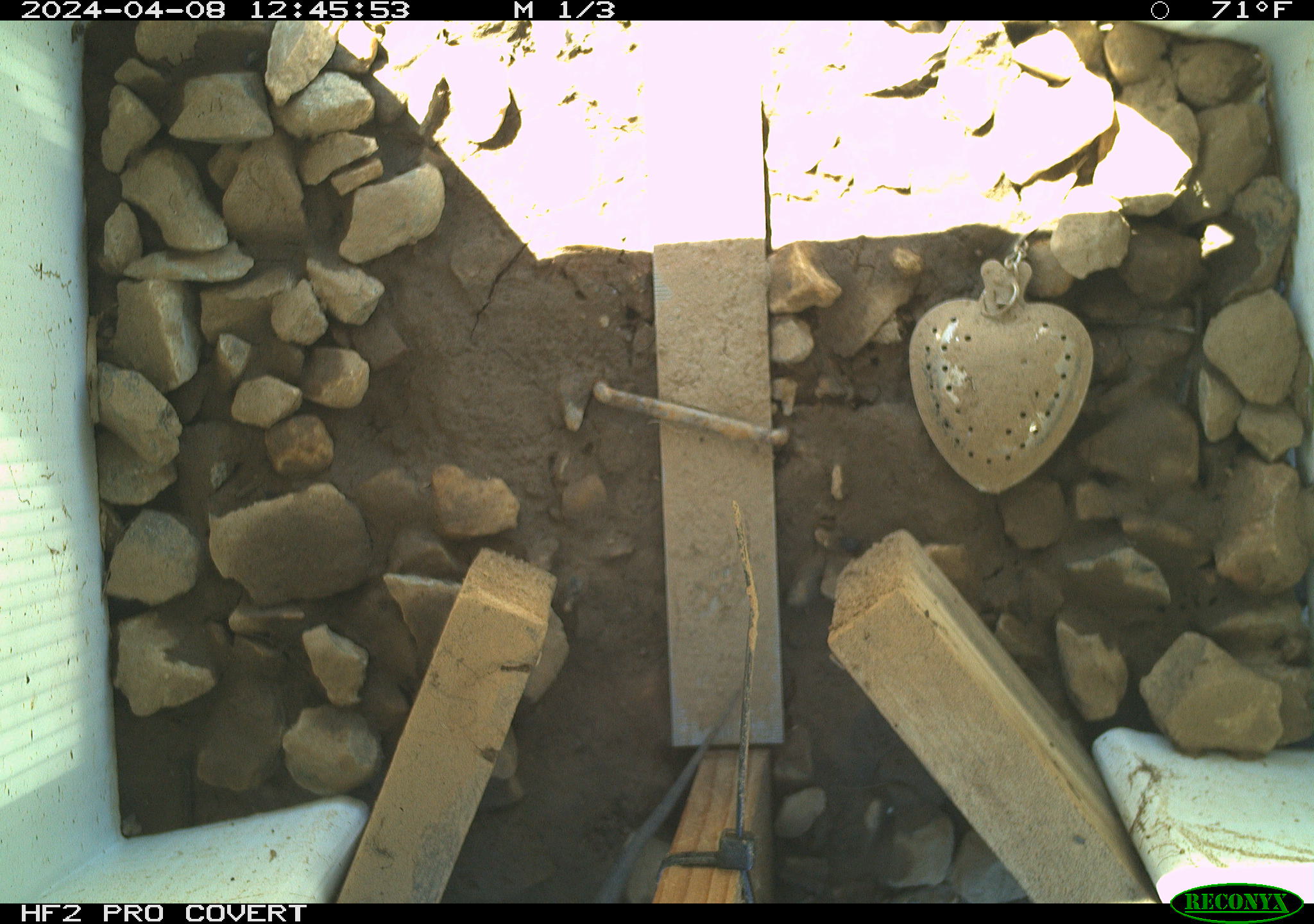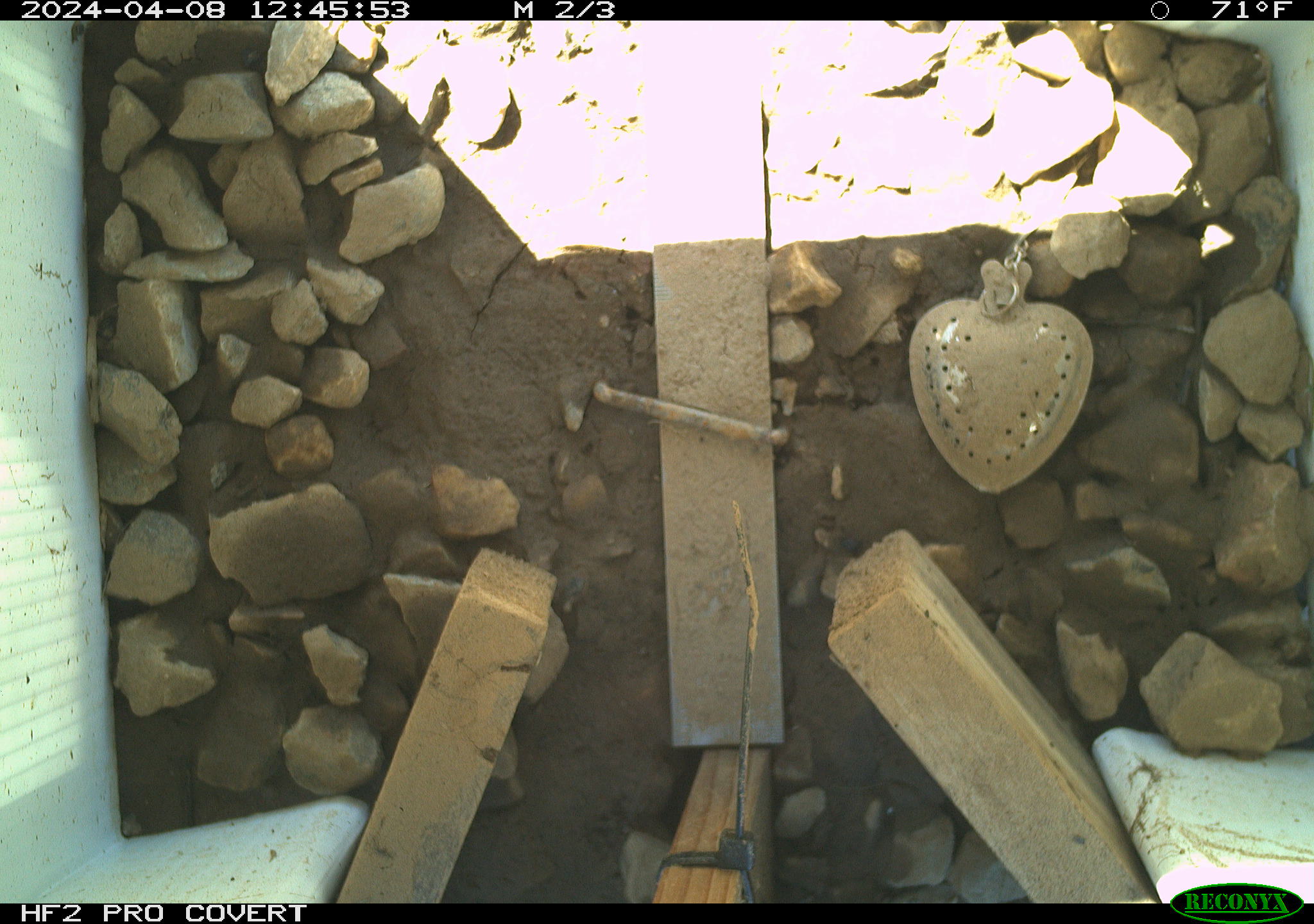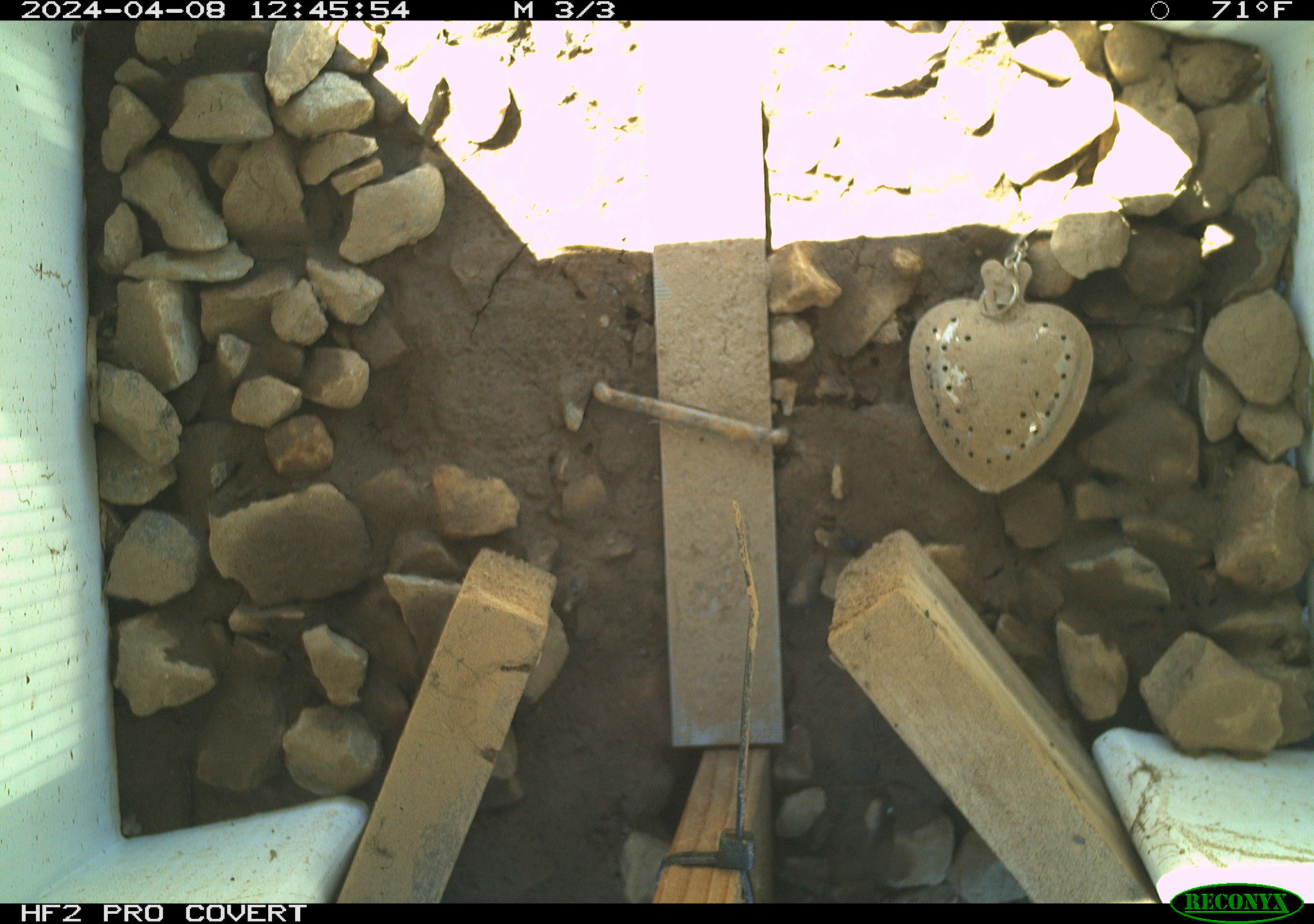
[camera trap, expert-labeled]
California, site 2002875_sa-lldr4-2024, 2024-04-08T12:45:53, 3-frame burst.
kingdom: Animalia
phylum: Chordata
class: Reptilia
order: Squamata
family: Phrynosomatidae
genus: Sceloporus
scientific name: Sceloporus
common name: spiny lizards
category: sceloporus species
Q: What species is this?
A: Sceloporus species (spiny lizards) (Sceloporus).